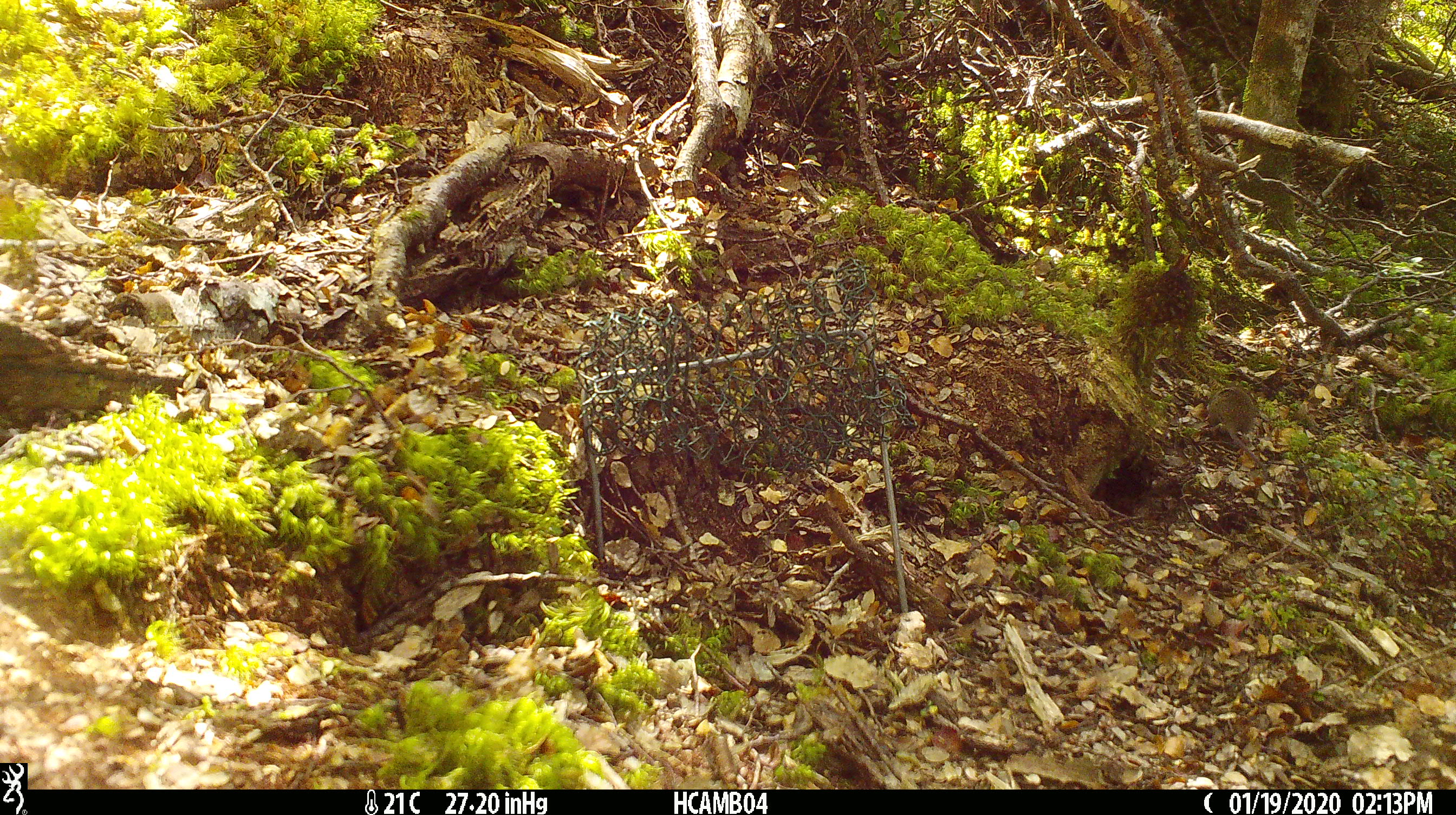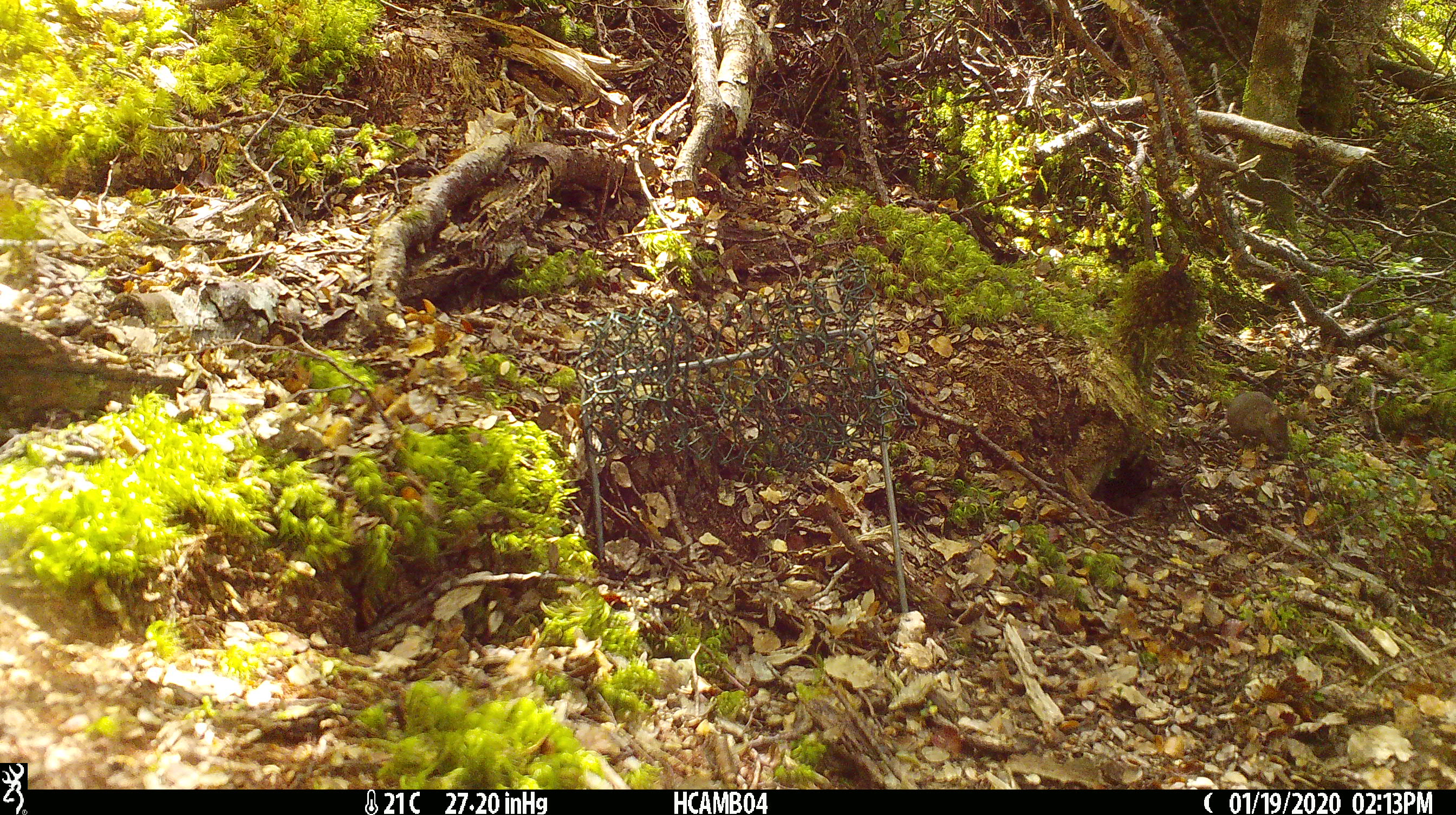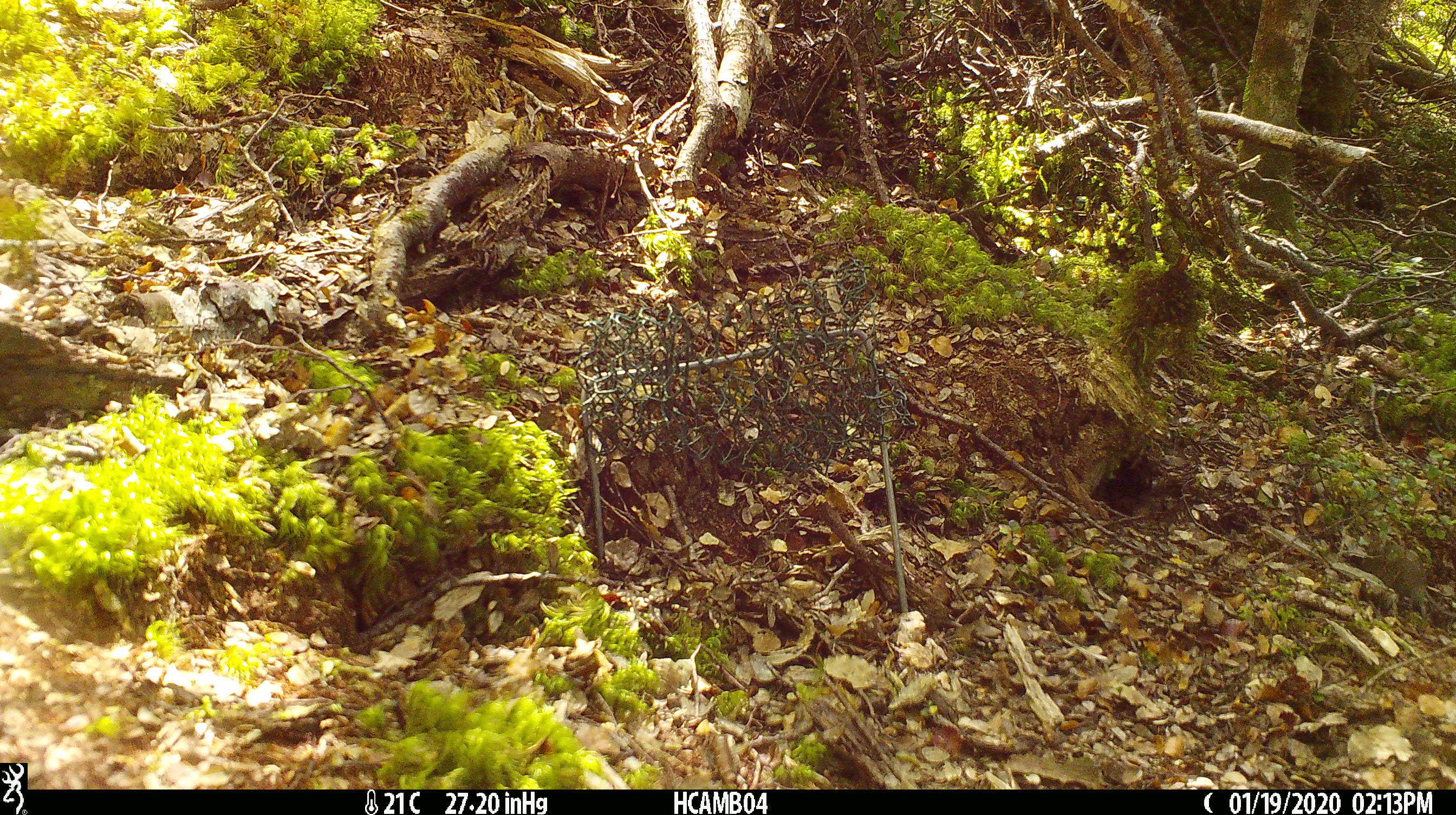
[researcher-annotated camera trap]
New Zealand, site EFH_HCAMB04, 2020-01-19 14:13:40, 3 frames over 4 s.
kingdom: Animalia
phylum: Chordata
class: Mammalia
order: Rodentia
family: Muridae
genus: Mus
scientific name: Mus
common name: mouse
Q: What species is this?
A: Mouse (Mus).